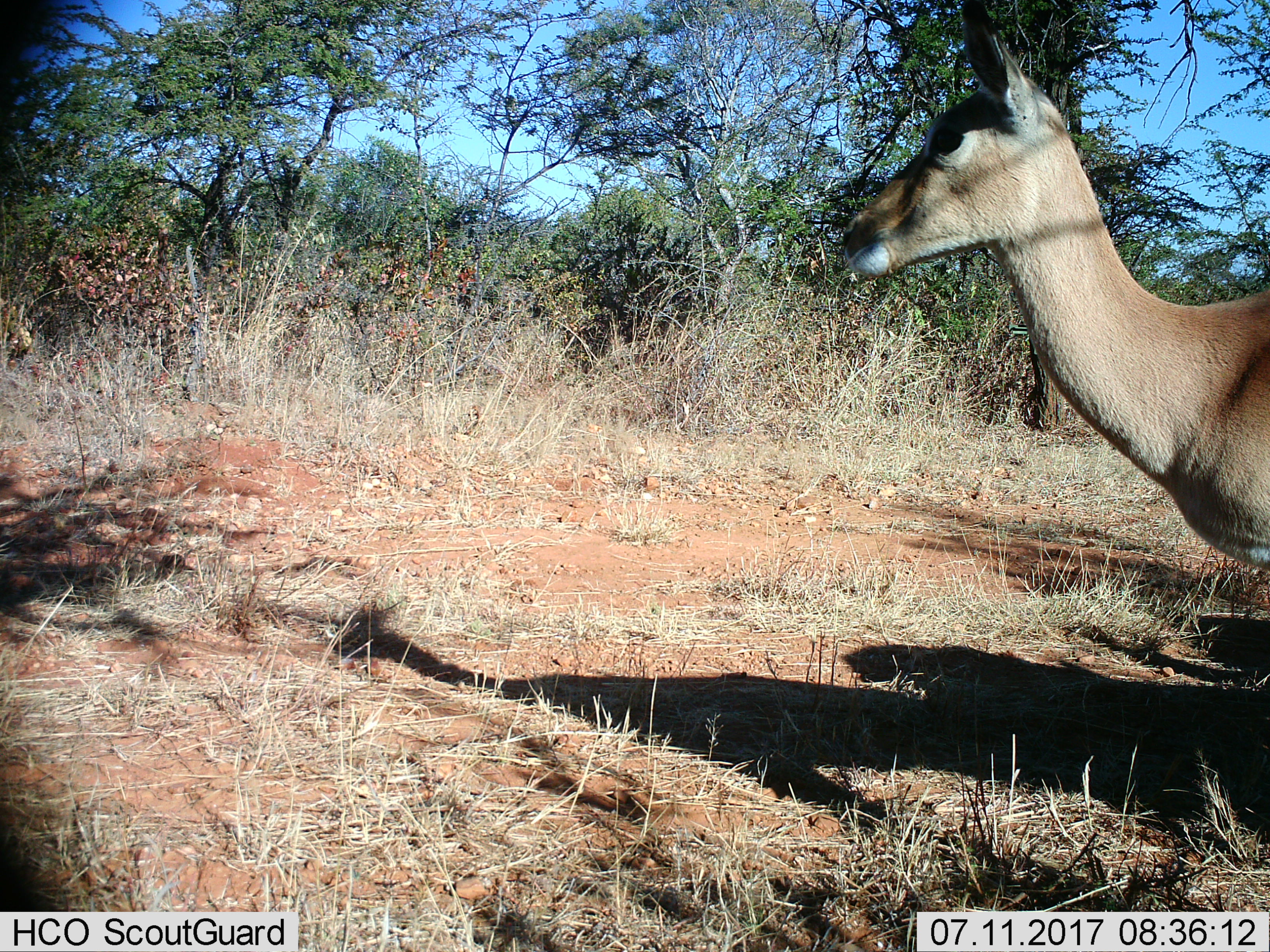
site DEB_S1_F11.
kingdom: Animalia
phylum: Chordata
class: Mammalia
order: Artiodactyla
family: Bovidae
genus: Aepyceros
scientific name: Aepyceros melampus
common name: impala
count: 1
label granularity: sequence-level